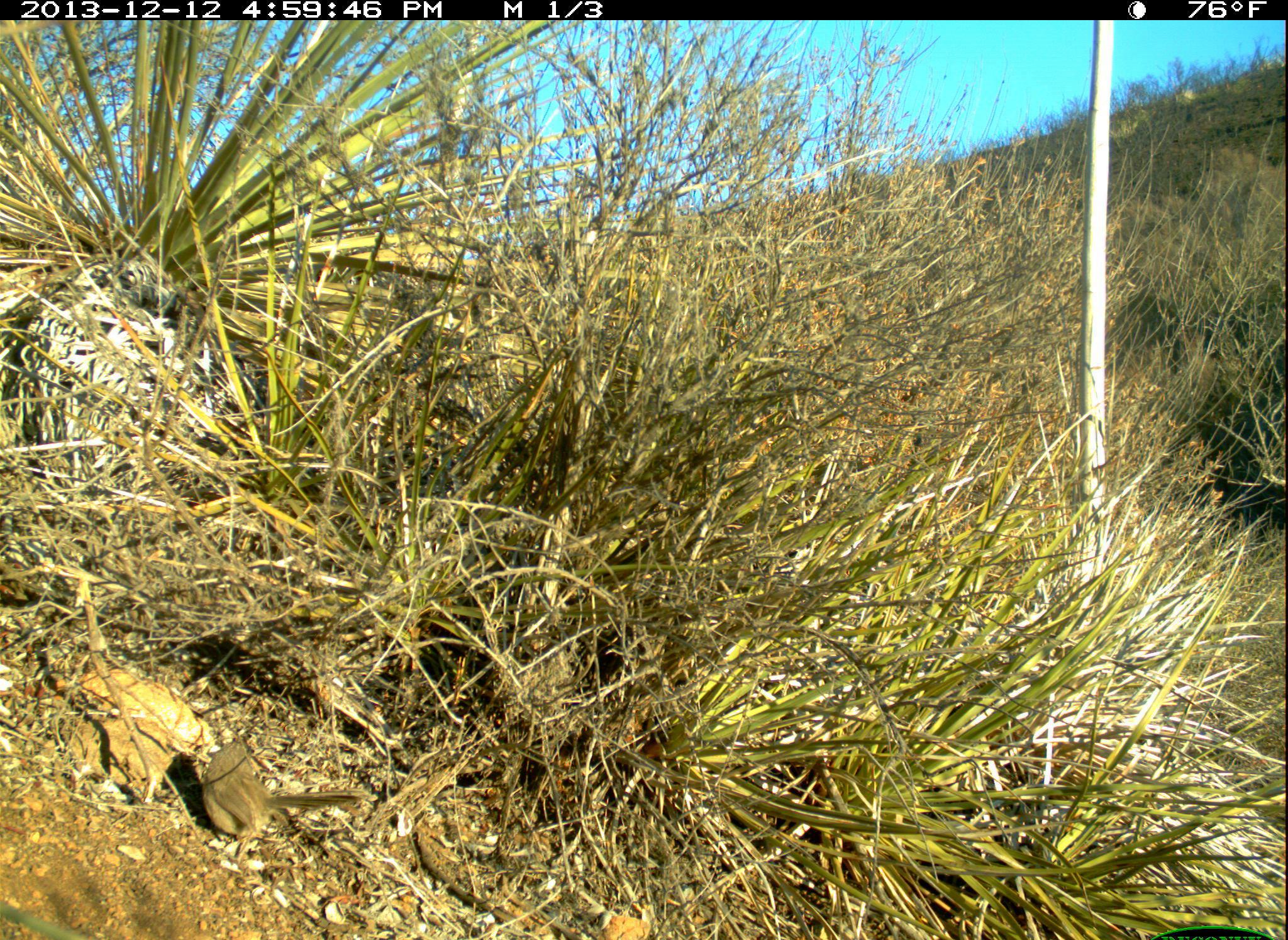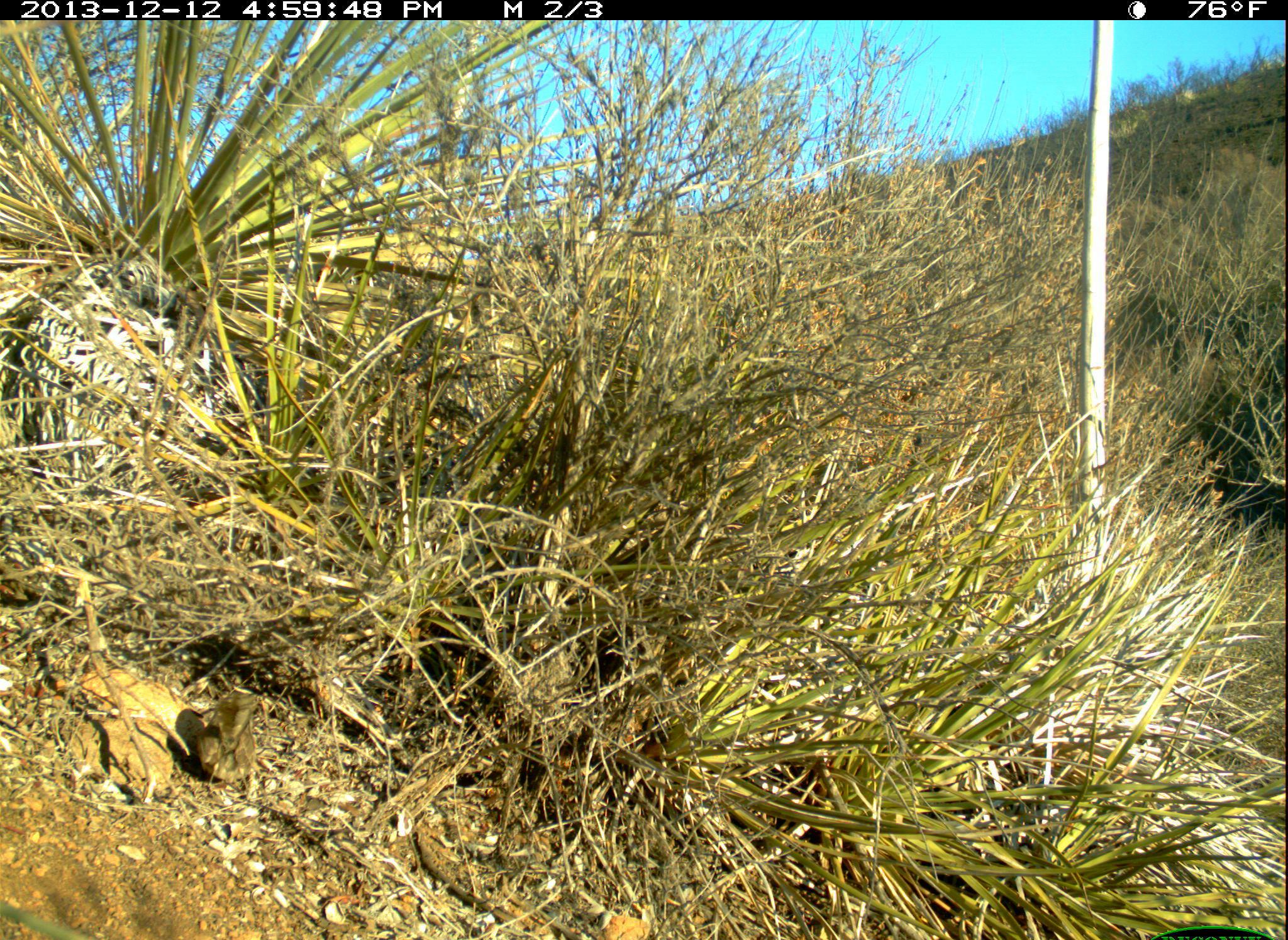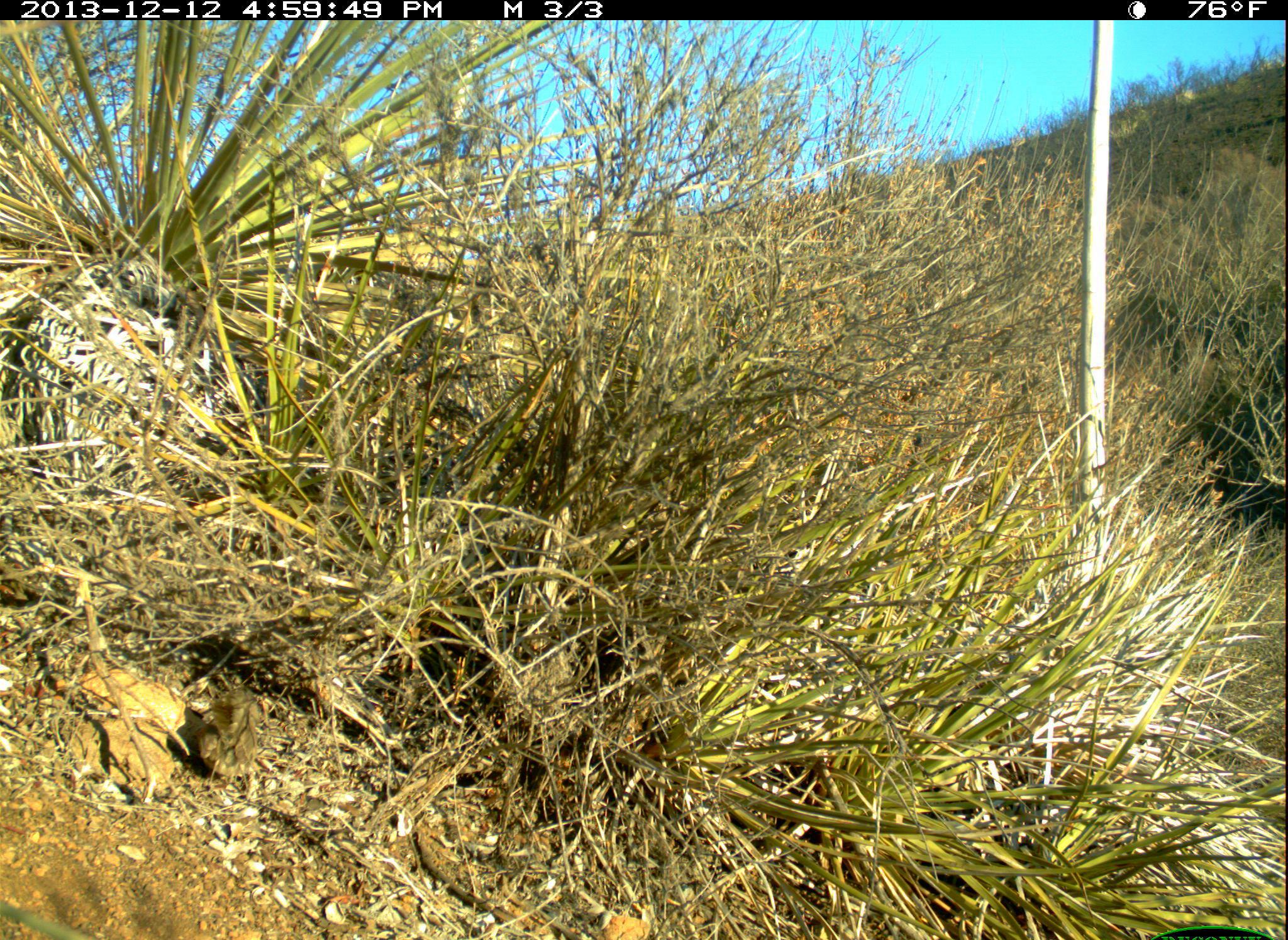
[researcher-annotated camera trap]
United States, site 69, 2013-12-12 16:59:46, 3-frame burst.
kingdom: Animalia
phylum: Chordata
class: Aves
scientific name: Aves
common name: bird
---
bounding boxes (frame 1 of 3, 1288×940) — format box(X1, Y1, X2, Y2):
bird: box(200, 735, 370, 858)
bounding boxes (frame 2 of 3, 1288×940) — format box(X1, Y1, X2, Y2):
bird: box(195, 691, 263, 791)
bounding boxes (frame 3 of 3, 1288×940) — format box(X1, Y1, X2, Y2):
bird: box(195, 686, 259, 792)